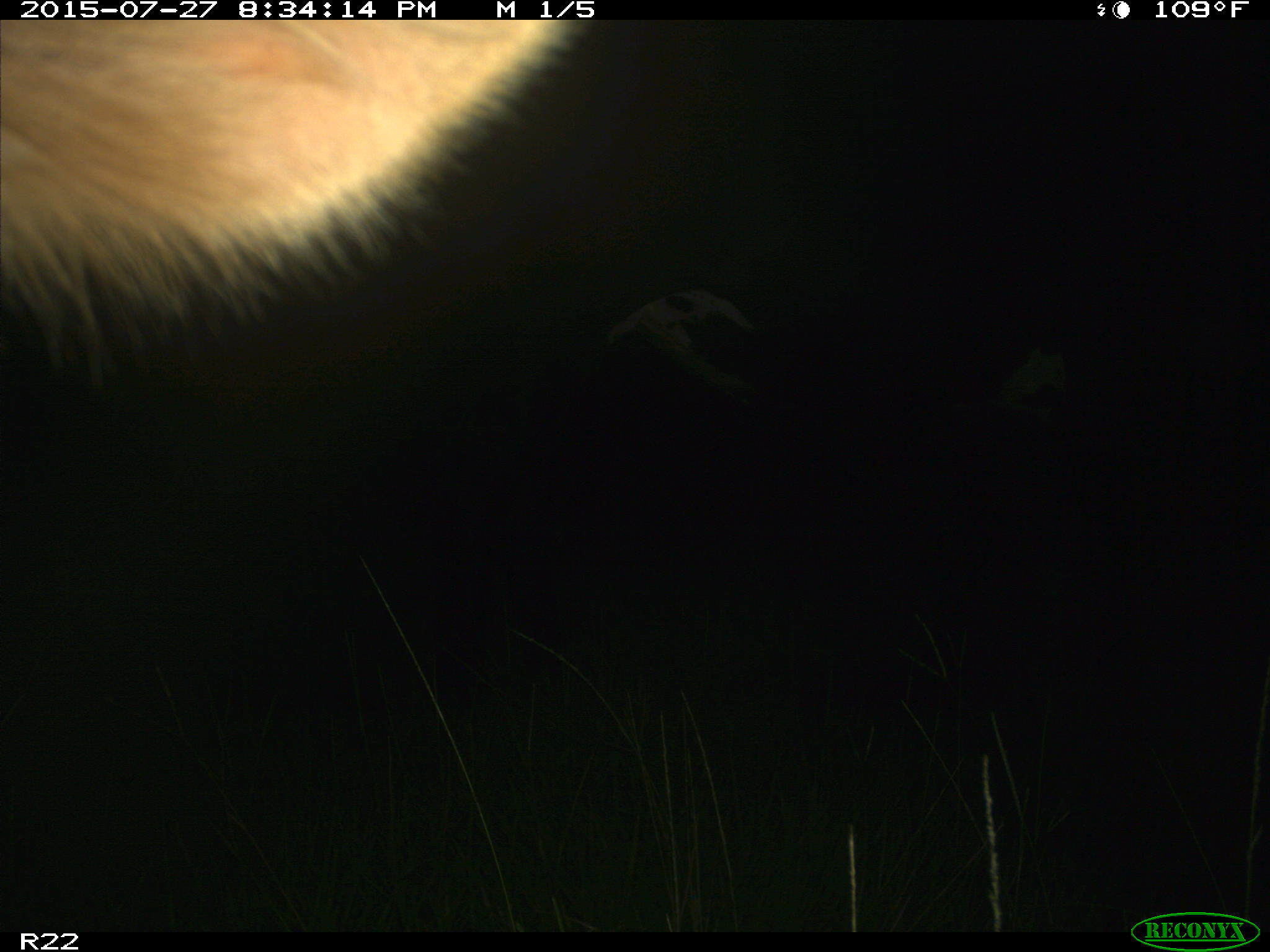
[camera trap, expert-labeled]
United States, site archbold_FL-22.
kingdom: Animalia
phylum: Chordata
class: Mammalia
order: Artiodactyla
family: Bovidae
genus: Bos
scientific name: Bos taurus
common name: domestic cow